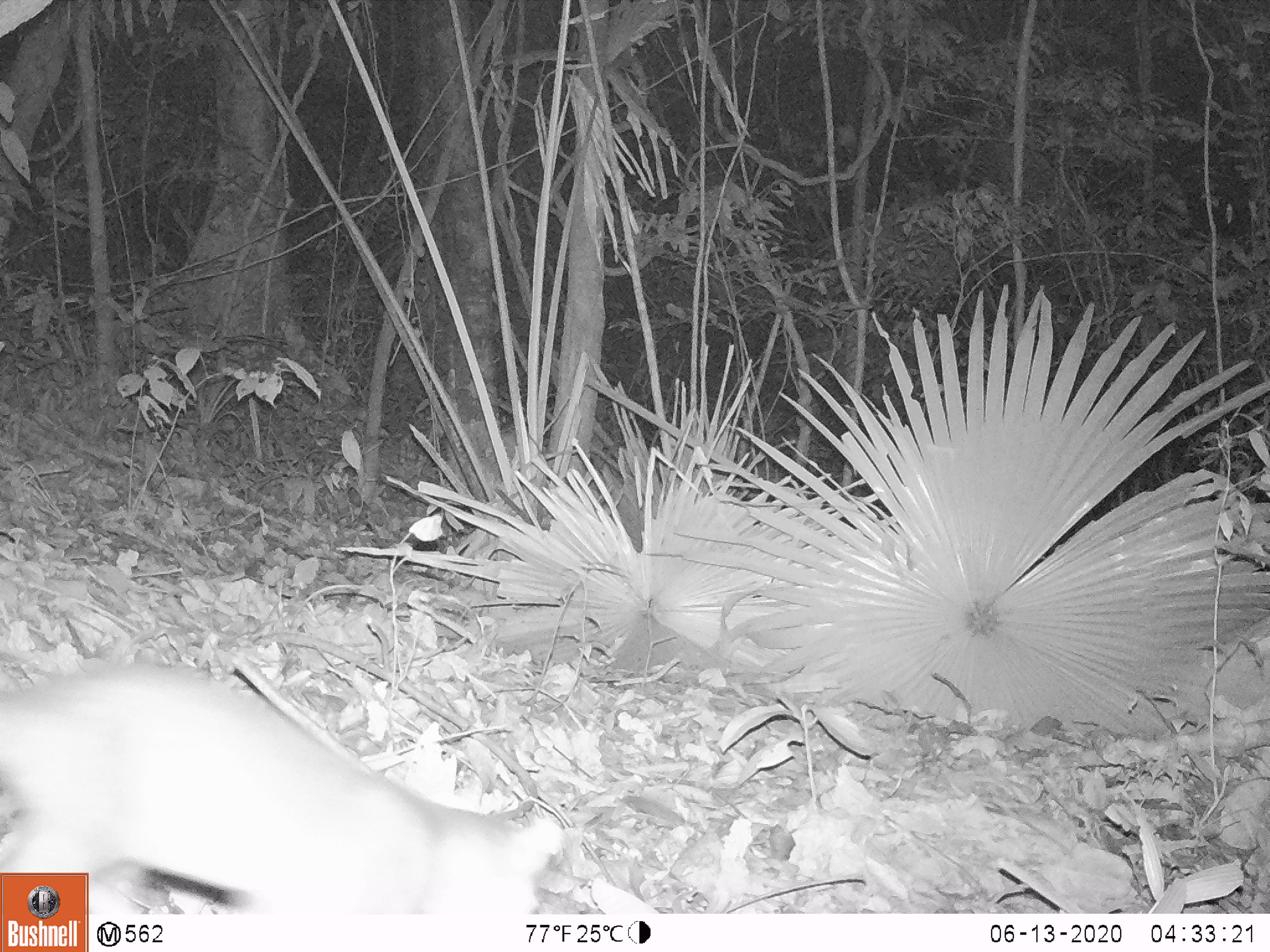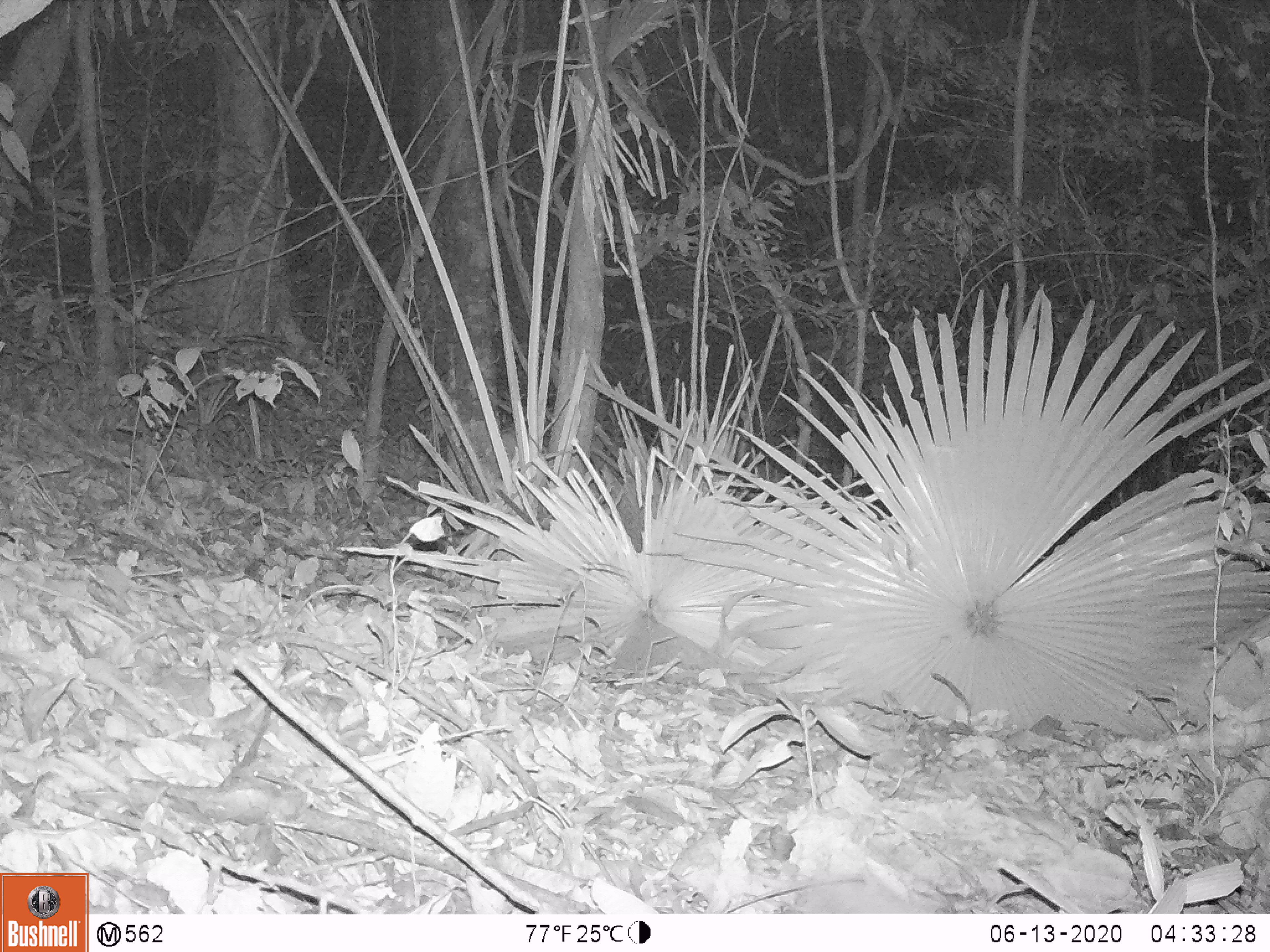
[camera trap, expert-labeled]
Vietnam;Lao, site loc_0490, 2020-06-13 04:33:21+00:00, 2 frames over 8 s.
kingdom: Animalia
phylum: Chordata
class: Mammalia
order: Carnivora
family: Mustelidae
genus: Melogale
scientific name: Melogale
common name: ferret badger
Ferret badger (Melogale). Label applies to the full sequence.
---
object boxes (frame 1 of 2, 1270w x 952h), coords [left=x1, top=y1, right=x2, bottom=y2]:
ferret badger: [left=0, top=653, right=569, bottom=916]